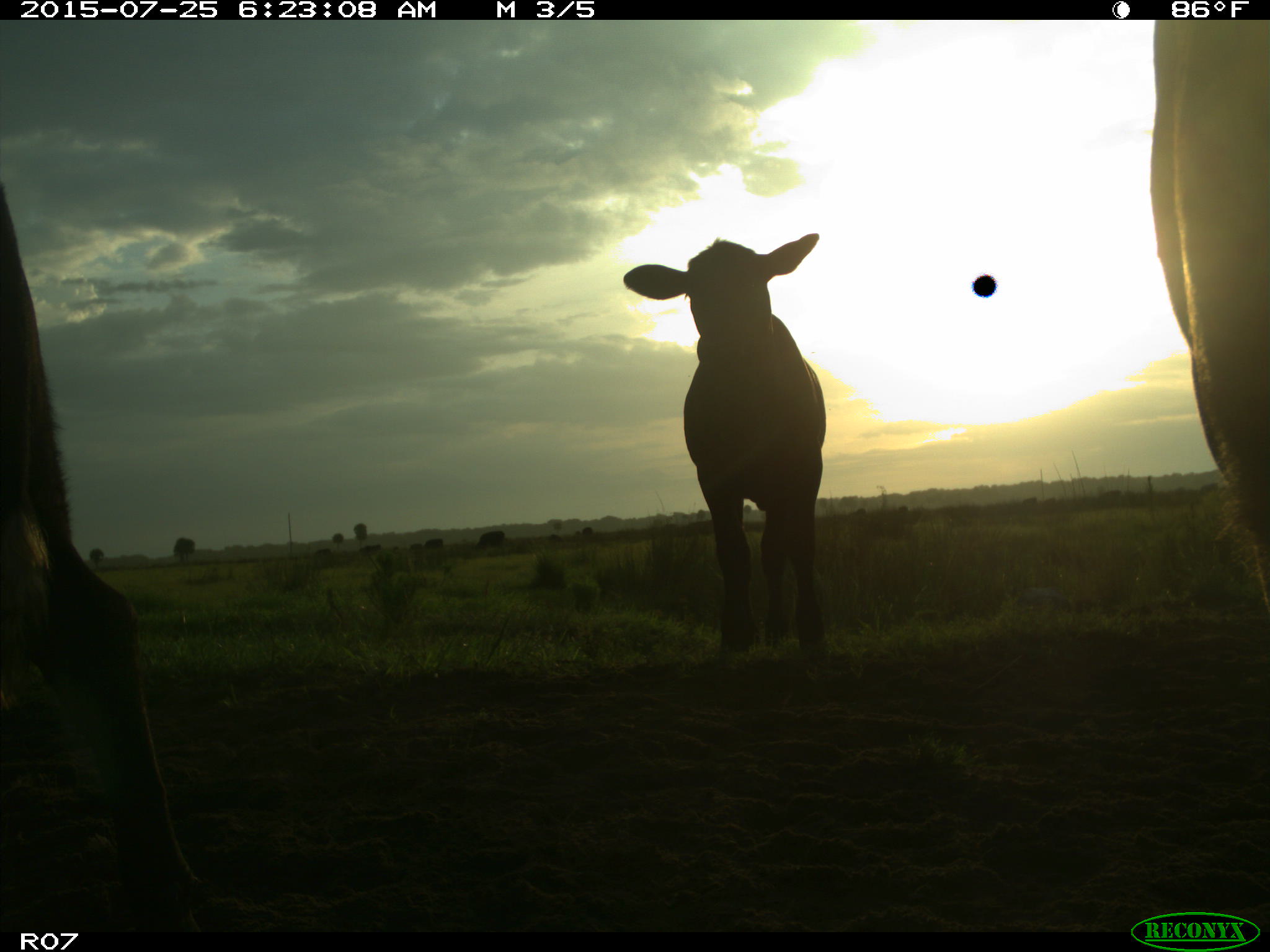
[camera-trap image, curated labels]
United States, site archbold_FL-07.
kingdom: Animalia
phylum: Chordata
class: Mammalia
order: Artiodactyla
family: Bovidae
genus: Bos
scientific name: Bos taurus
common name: domestic cow